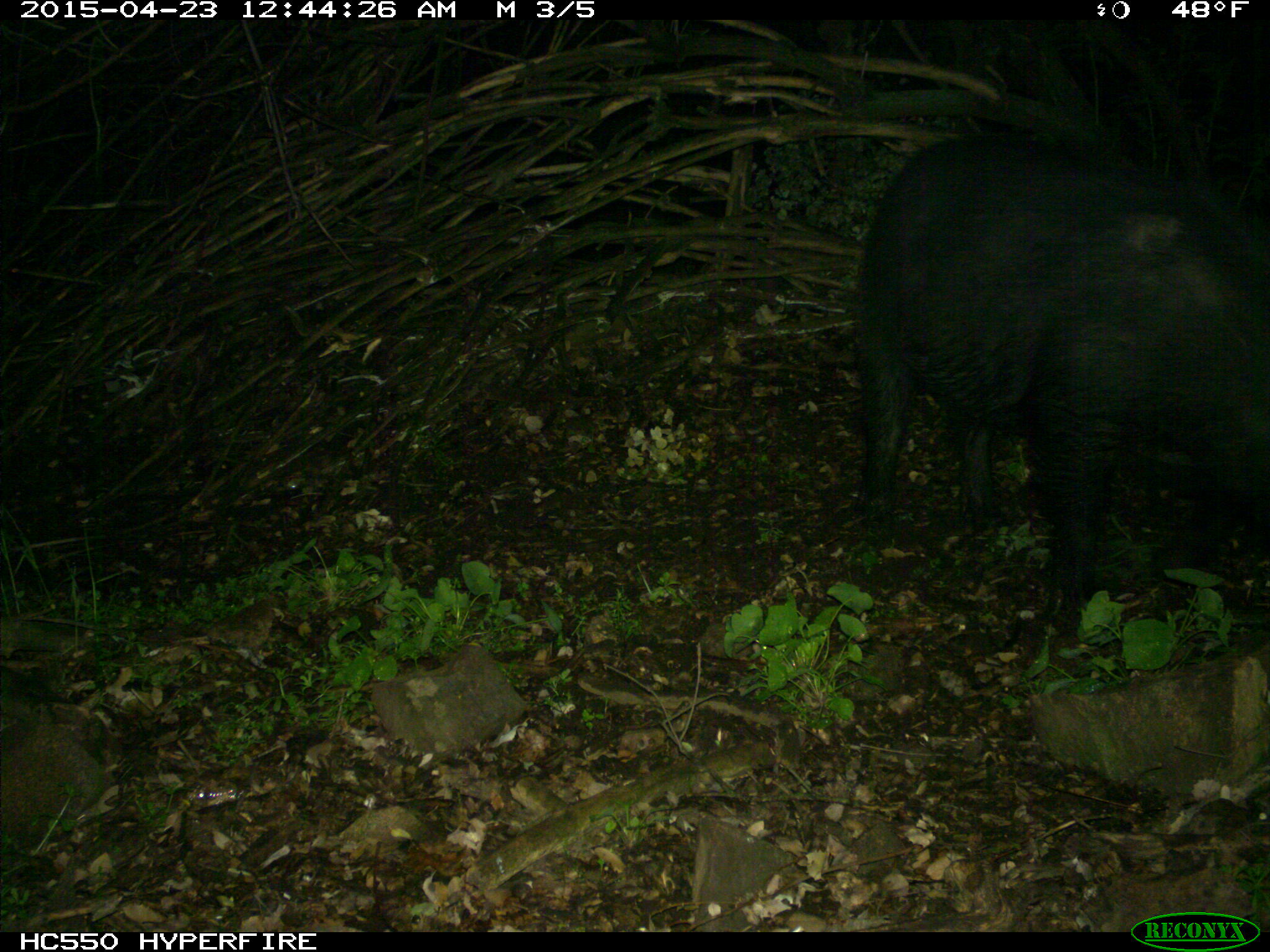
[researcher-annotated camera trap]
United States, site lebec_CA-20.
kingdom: Animalia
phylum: Chordata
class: Mammalia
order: Artiodactyla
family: Suidae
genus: Sus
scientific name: Sus scrofa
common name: wild boar